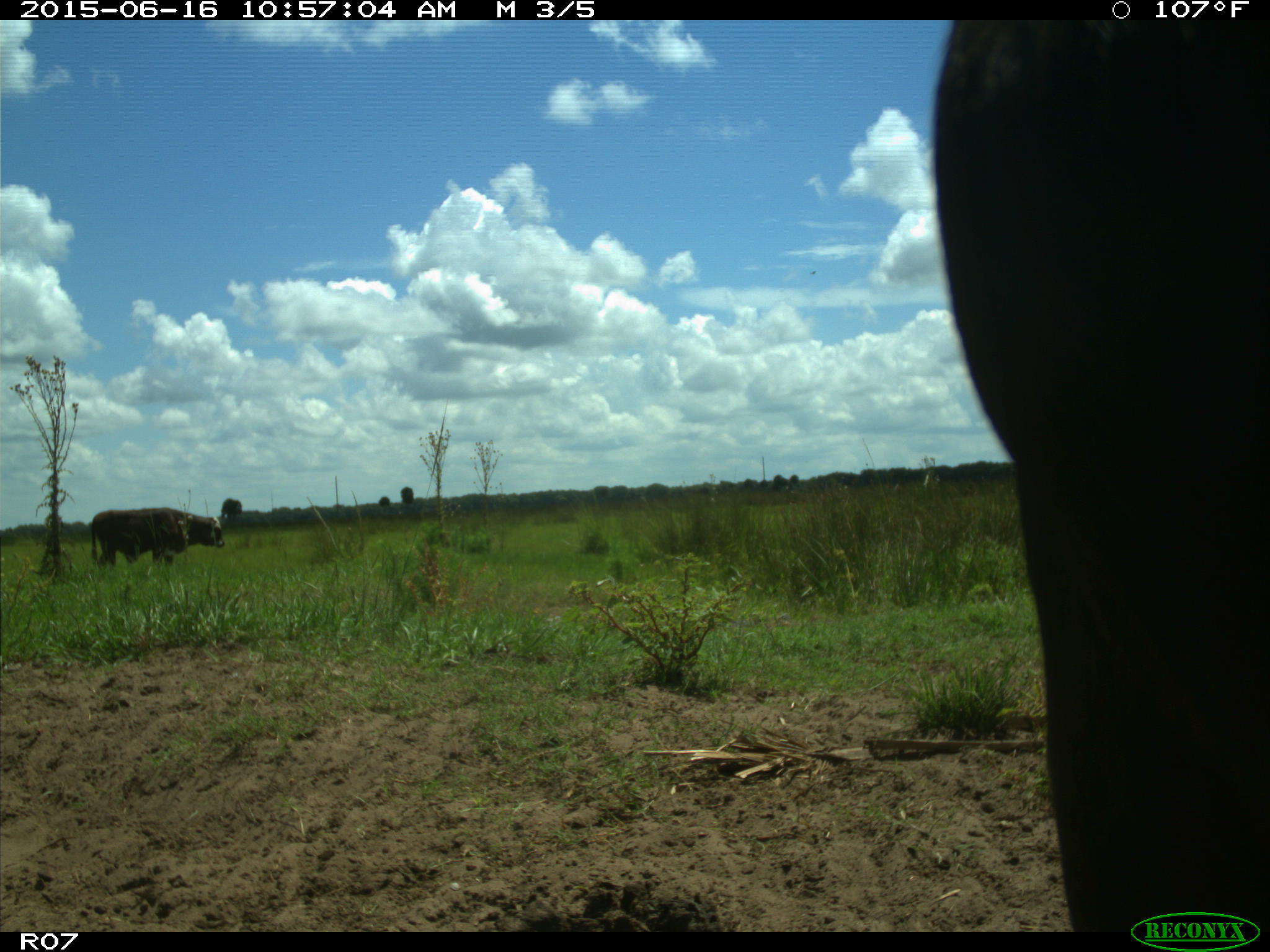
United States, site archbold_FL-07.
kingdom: Animalia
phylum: Chordata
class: Mammalia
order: Artiodactyla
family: Bovidae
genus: Bos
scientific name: Bos taurus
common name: domestic cow